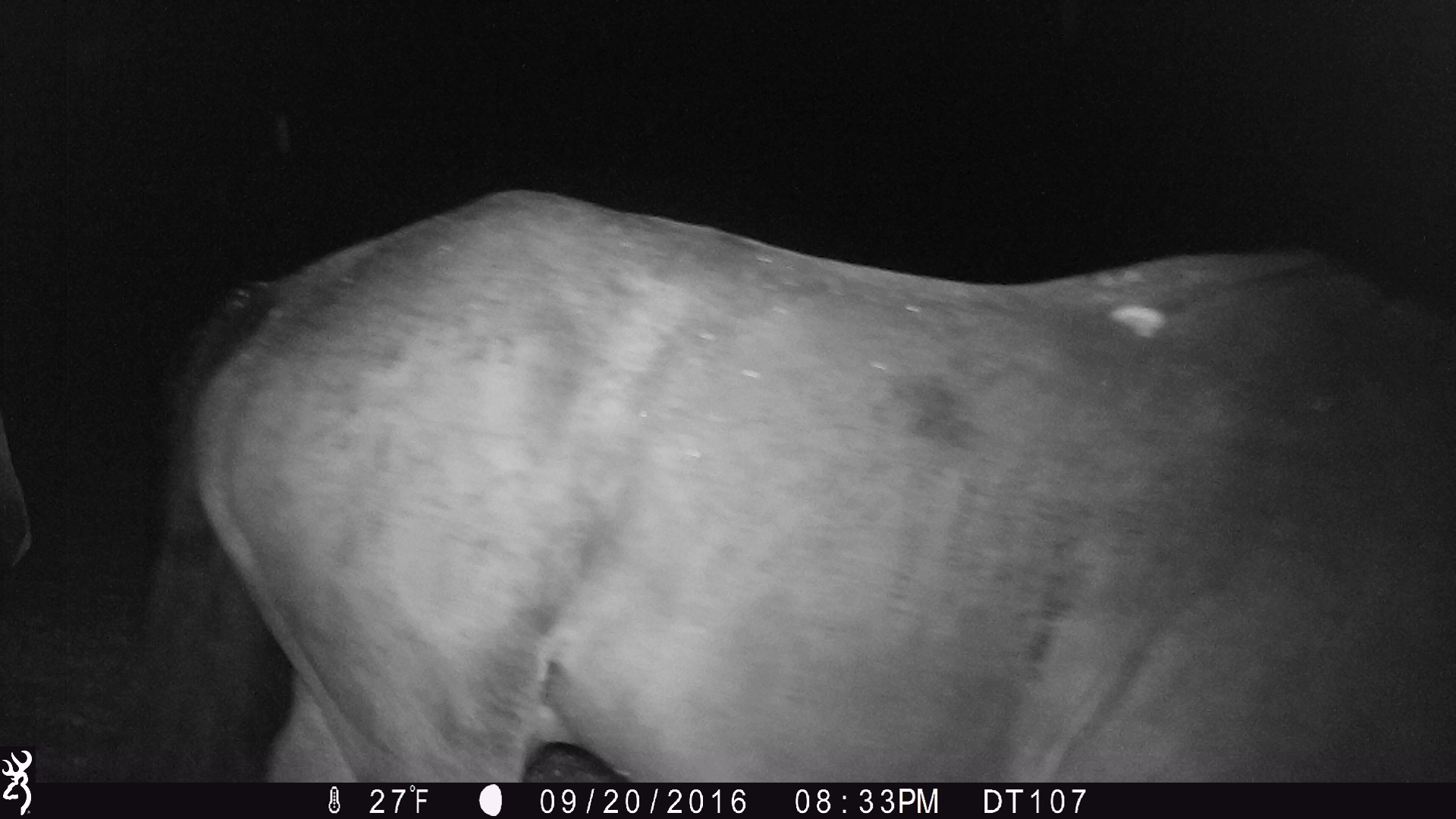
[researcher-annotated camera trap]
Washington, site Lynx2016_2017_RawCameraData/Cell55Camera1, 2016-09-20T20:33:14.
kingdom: Animalia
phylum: Chordata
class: Mammalia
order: Perissodactyla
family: Equidae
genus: Equus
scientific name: Equus caballus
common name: domestic horse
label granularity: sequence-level